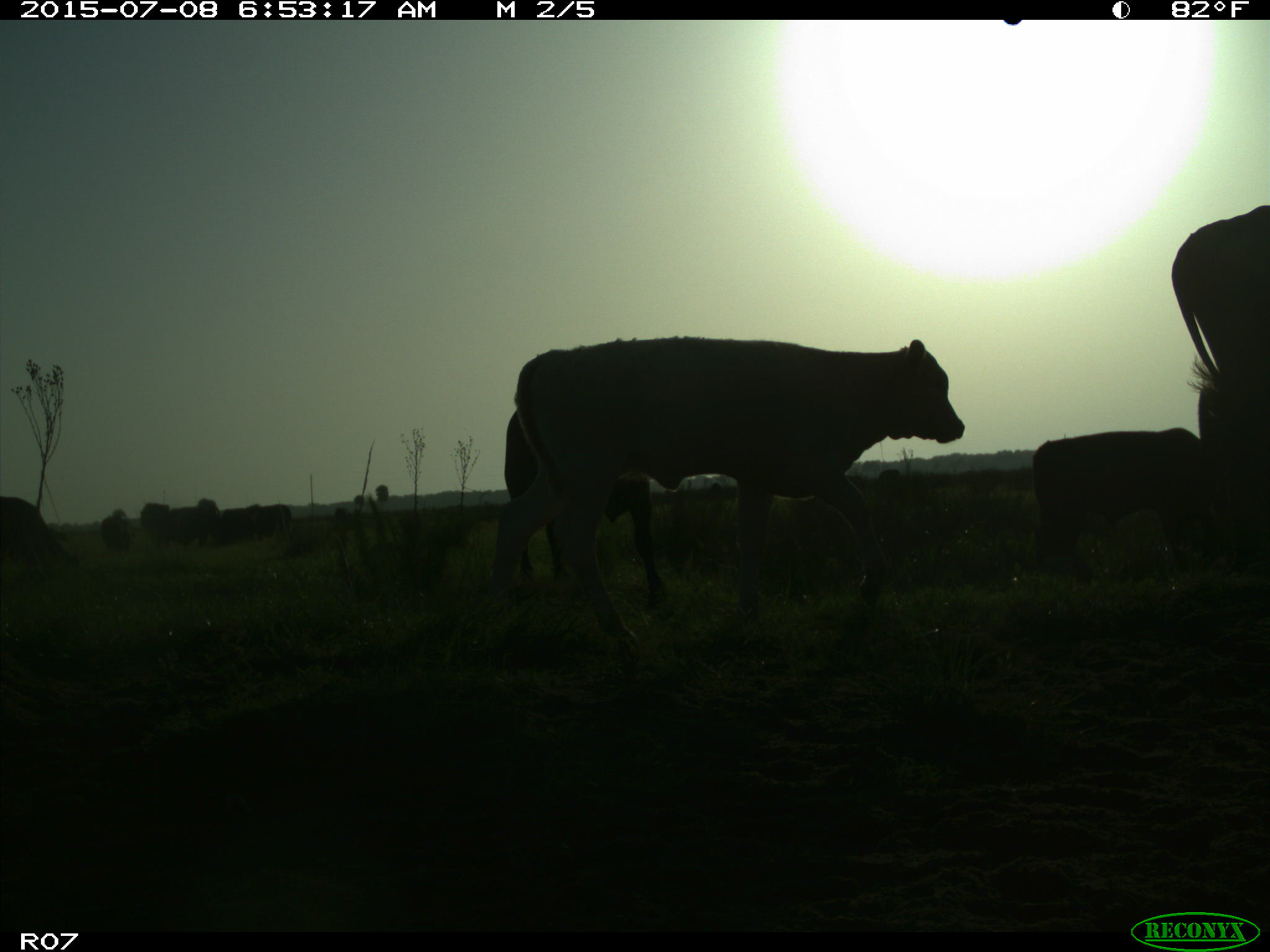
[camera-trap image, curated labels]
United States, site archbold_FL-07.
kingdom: Animalia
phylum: Chordata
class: Mammalia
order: Artiodactyla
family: Bovidae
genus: Bos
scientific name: Bos taurus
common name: domestic cow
Bos taurus (domestic cow).